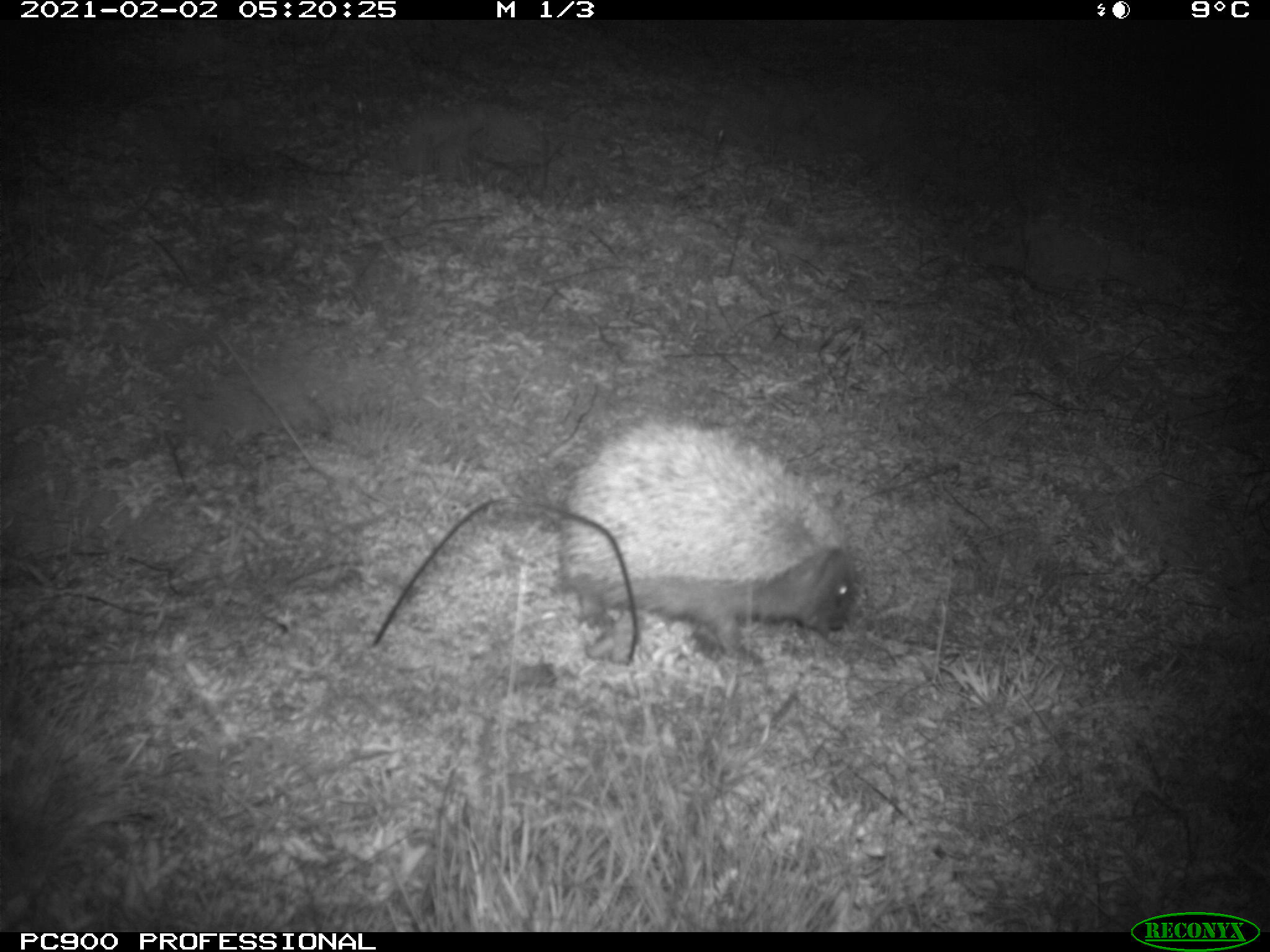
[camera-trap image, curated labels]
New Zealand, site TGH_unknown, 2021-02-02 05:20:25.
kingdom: Animalia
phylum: Chordata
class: Mammalia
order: Eulipotyphla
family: Erinaceidae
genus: Erinaceus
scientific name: Erinaceus europaeus europaeus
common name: european hedgehog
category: hedgehog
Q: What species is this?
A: Hedgehog (european hedgehog) (Erinaceus europaeus europaeus).